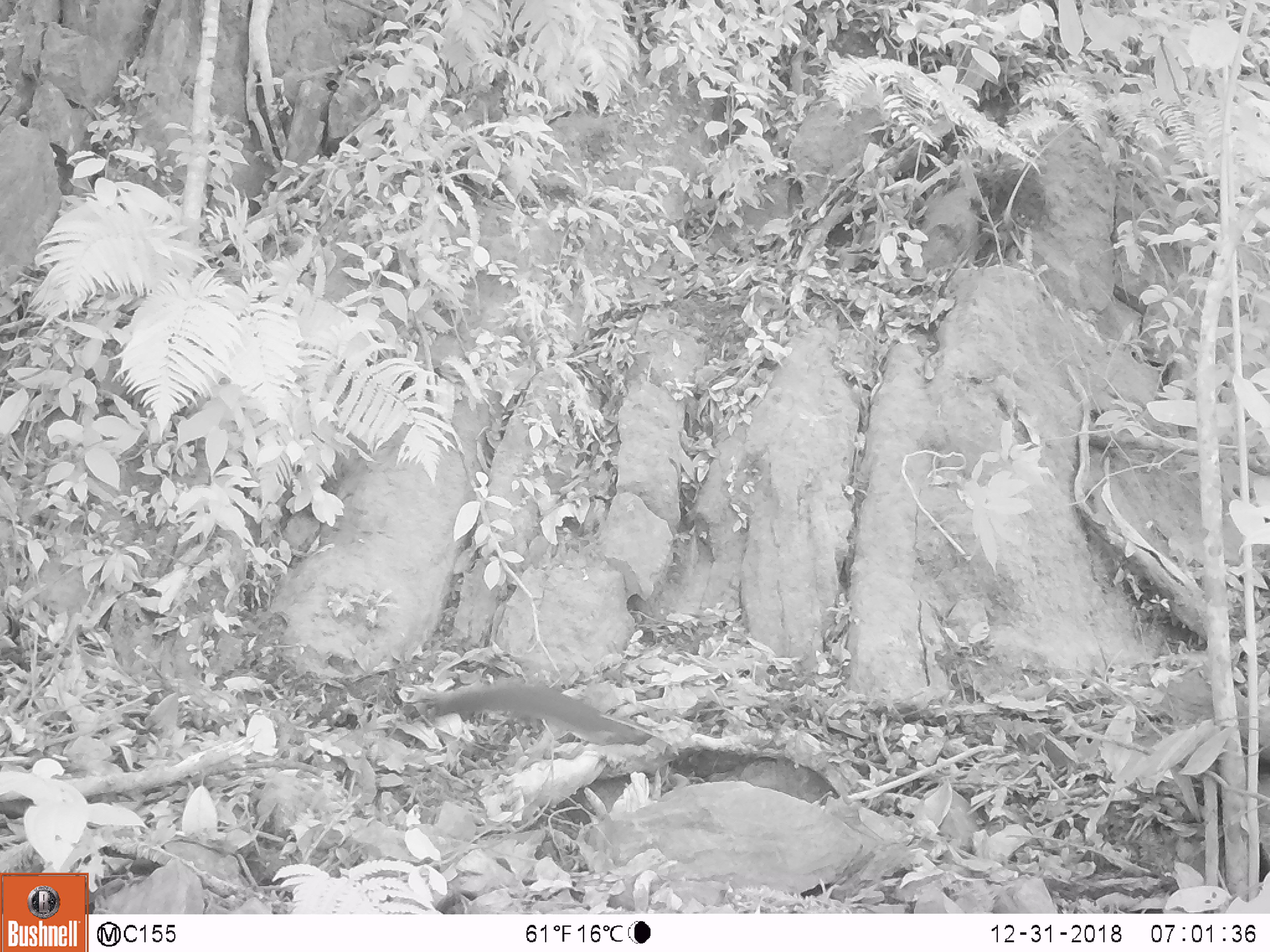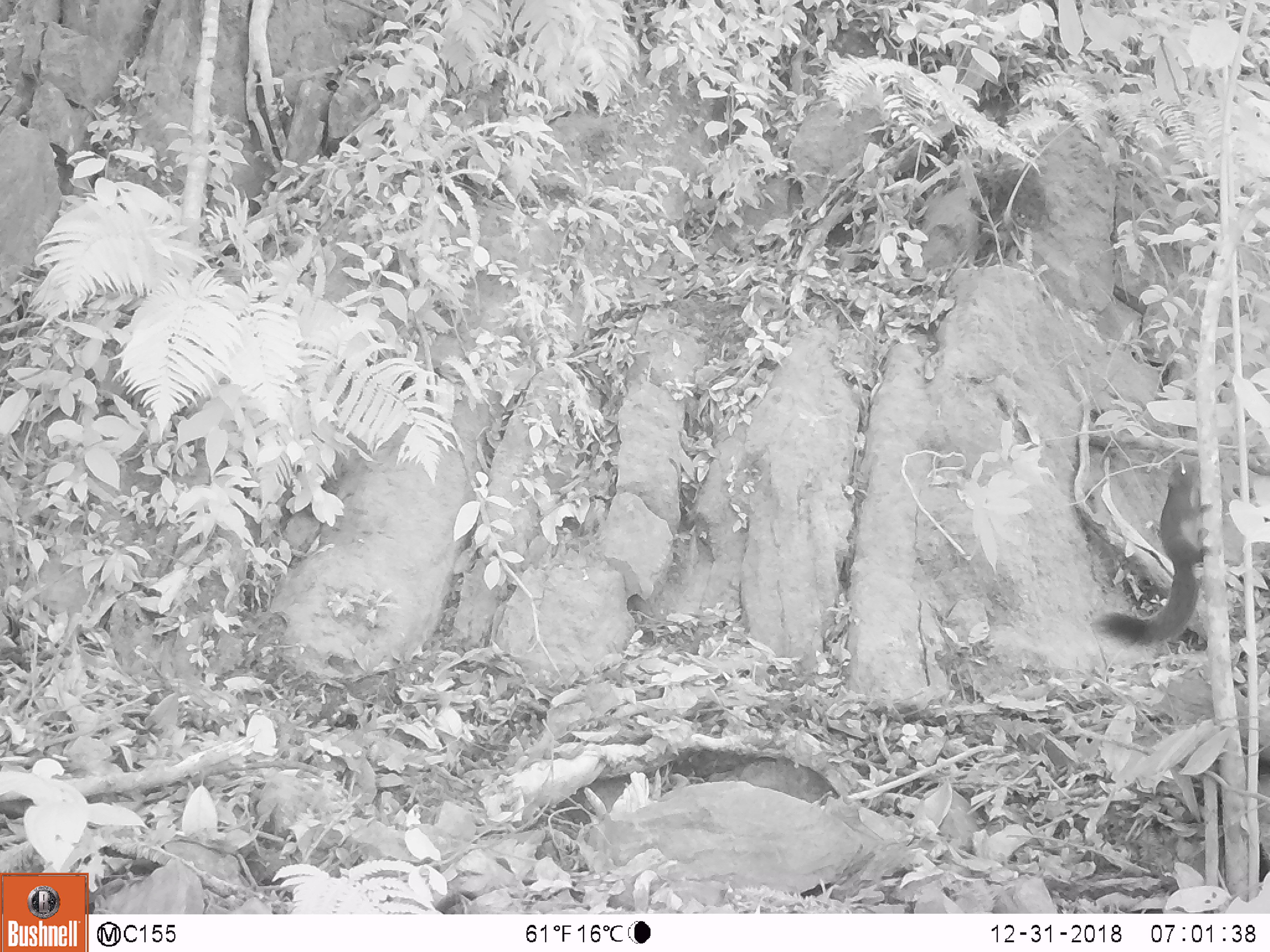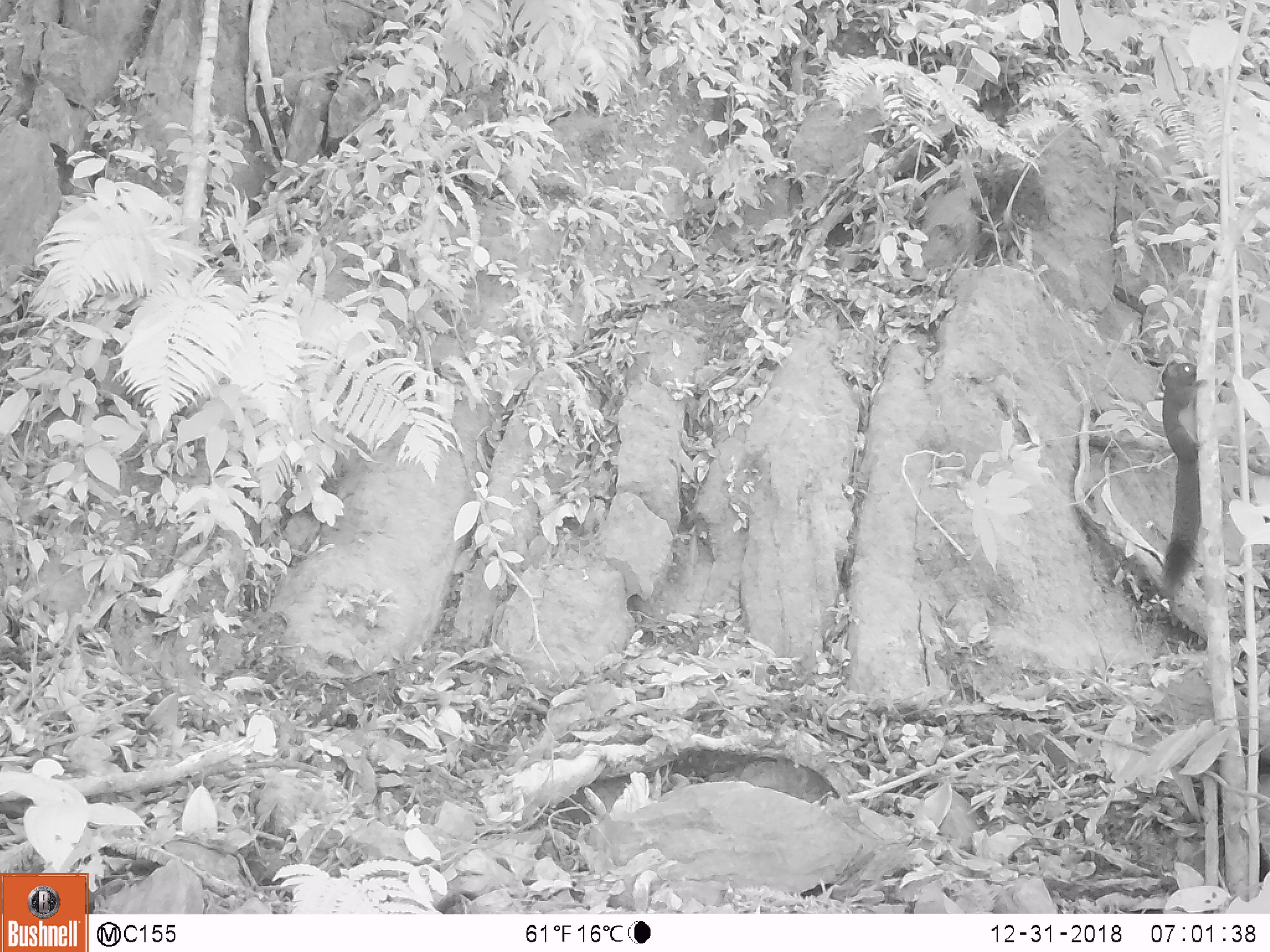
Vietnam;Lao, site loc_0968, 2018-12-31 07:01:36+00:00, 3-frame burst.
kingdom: Animalia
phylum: Chordata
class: Mammalia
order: Rodentia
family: Sciuridae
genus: Sciurus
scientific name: Sciurus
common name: squirrel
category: unidentified squirrel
Unidentified squirrel (squirrel) (Sciurus). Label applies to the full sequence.